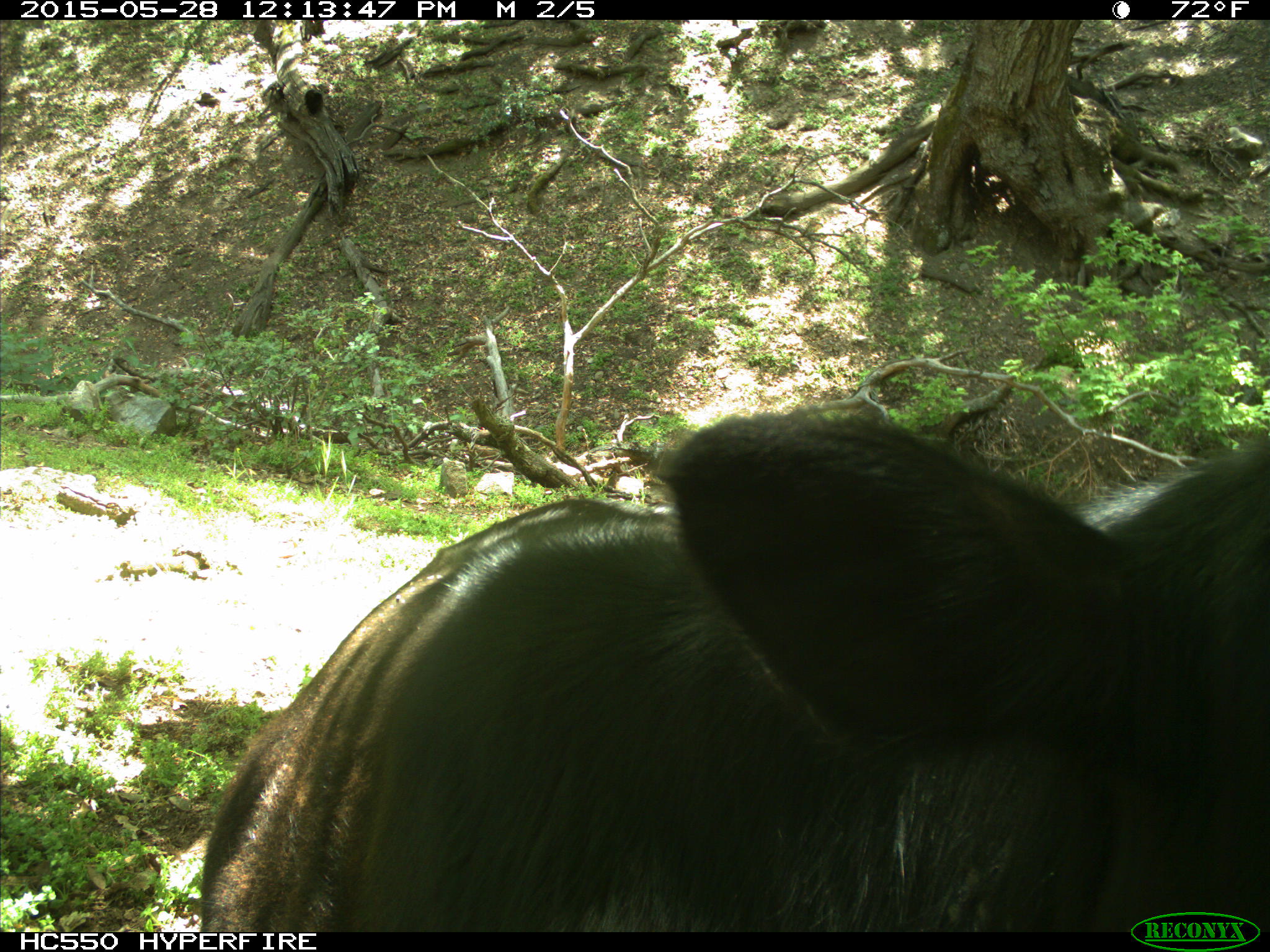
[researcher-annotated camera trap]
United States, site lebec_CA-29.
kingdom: Animalia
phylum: Chordata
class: Mammalia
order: Artiodactyla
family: Bovidae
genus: Bos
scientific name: Bos taurus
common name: domestic cow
Bos taurus (domestic cow).